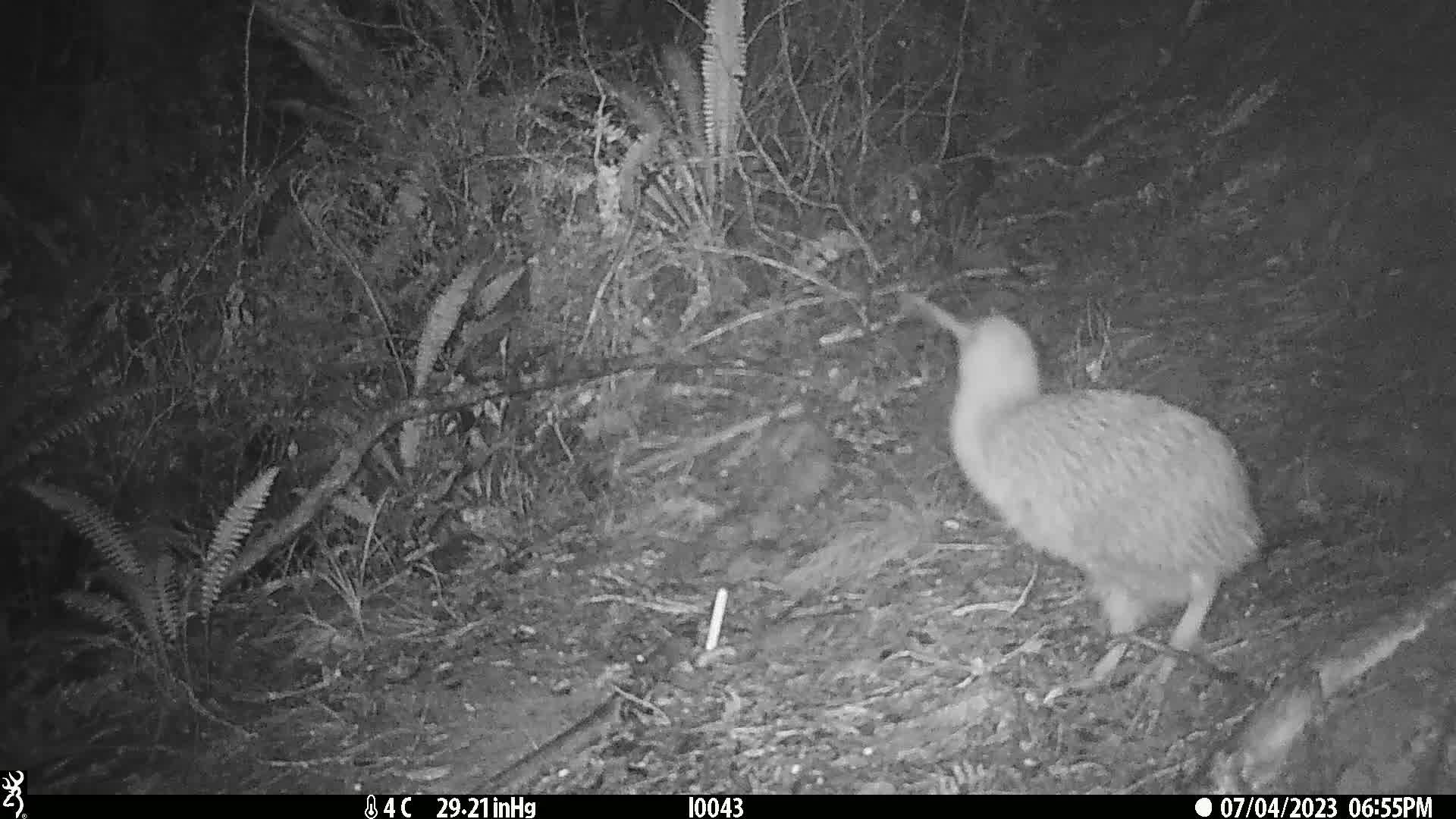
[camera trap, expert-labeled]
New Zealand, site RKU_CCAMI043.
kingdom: Animalia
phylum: Chordata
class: Aves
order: Apterygiformes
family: Apterygidae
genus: Apteryx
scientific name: Apteryx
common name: kiwi